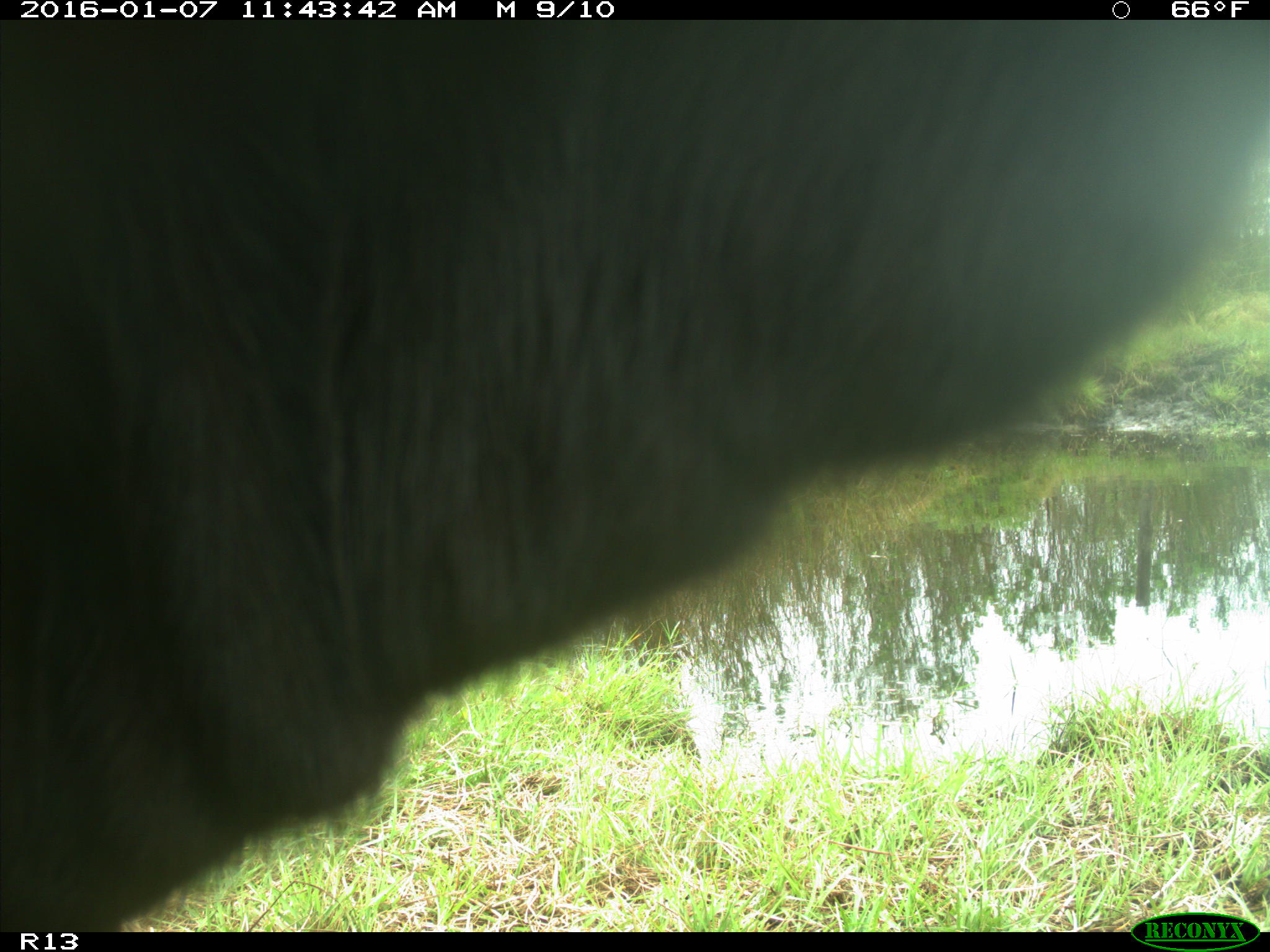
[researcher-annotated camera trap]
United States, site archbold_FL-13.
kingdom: Animalia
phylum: Chordata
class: Mammalia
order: Artiodactyla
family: Bovidae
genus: Bos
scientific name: Bos taurus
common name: domestic cow